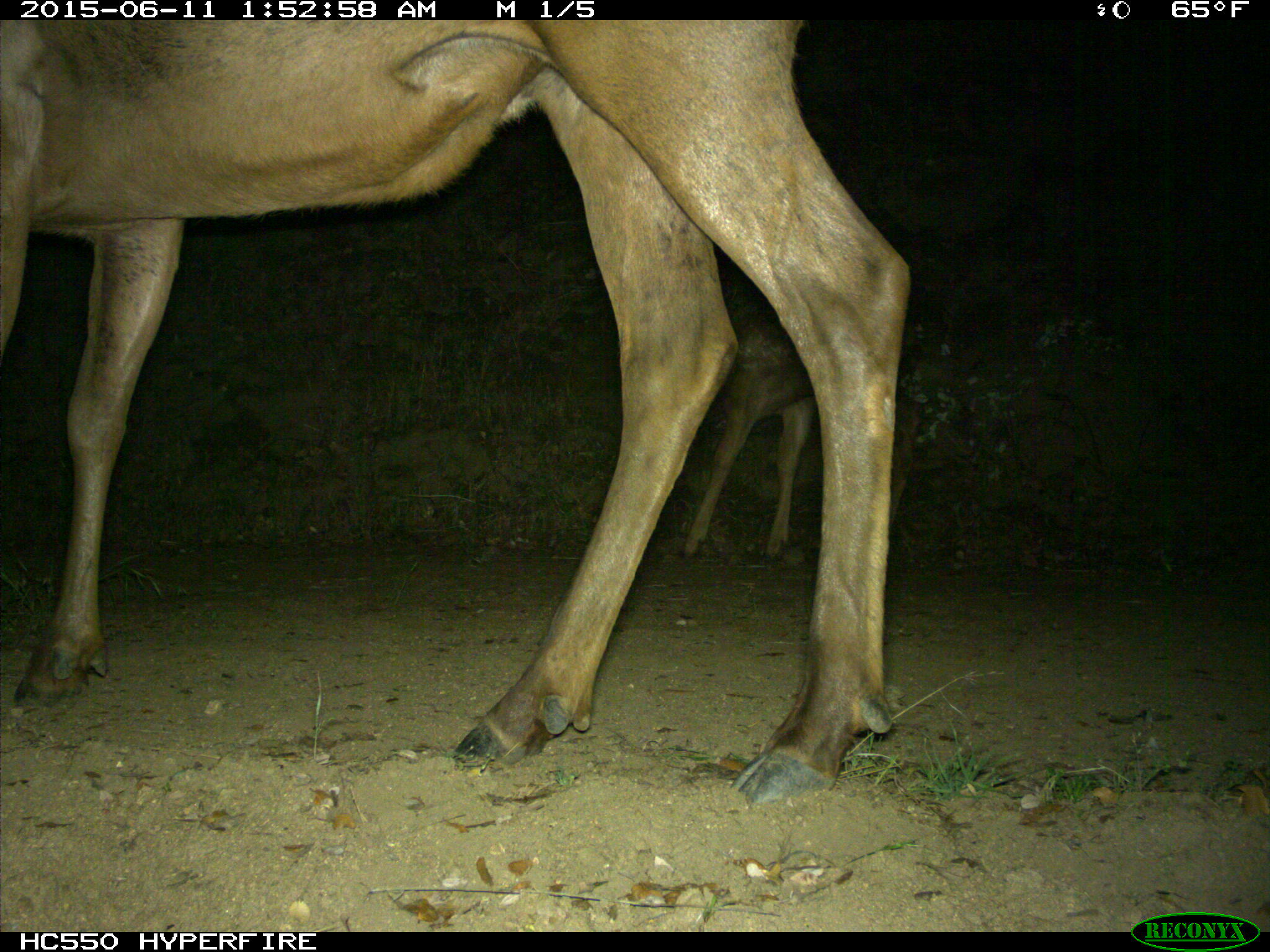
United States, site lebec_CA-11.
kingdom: Animalia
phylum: Chordata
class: Mammalia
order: Artiodactyla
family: Cervidae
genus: Cervus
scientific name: Cervus canadensis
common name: elk